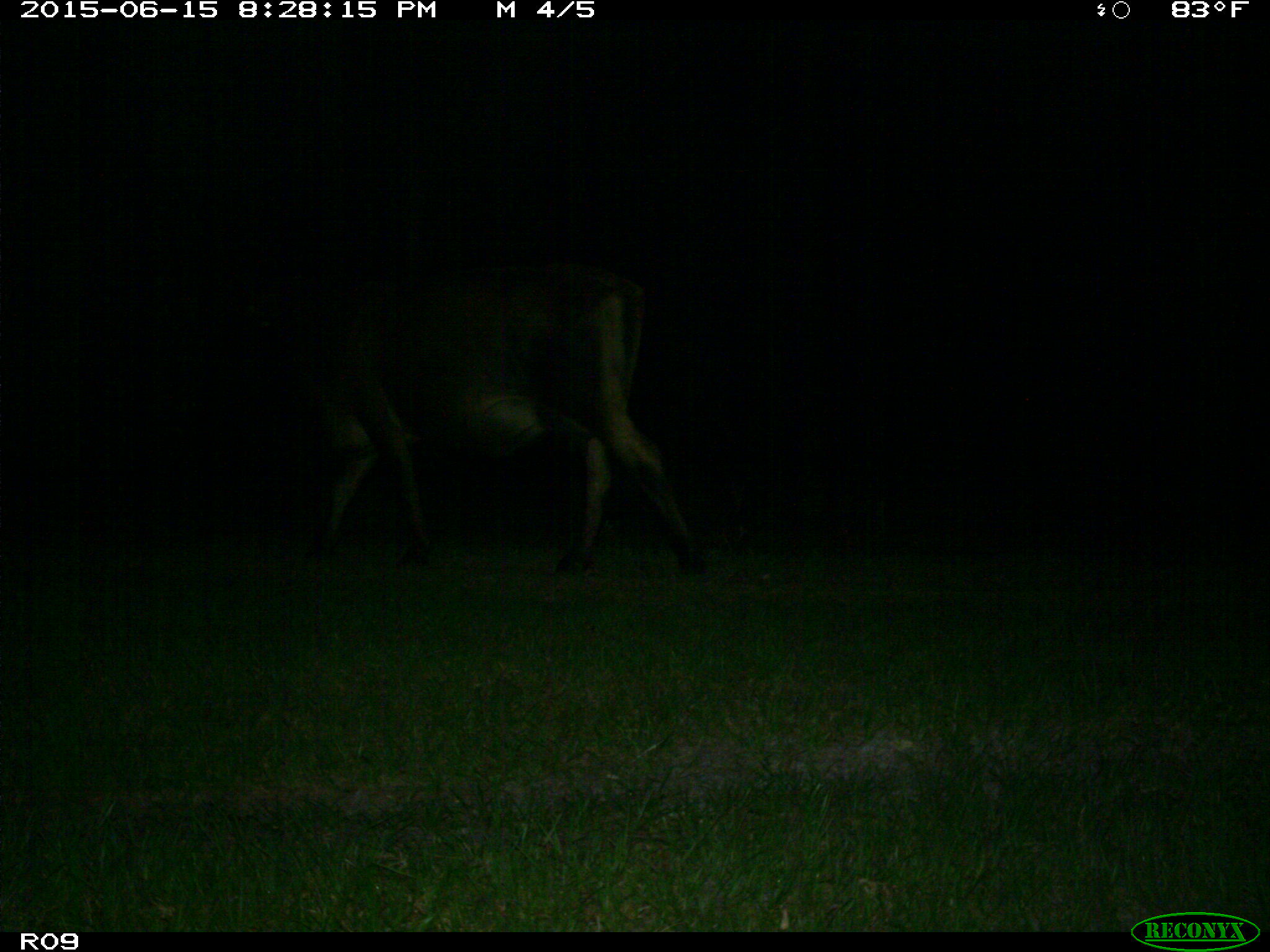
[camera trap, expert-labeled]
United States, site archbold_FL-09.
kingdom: Animalia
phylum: Chordata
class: Mammalia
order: Artiodactyla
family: Bovidae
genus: Bos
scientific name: Bos taurus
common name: domestic cow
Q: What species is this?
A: Bos taurus (domestic cow).